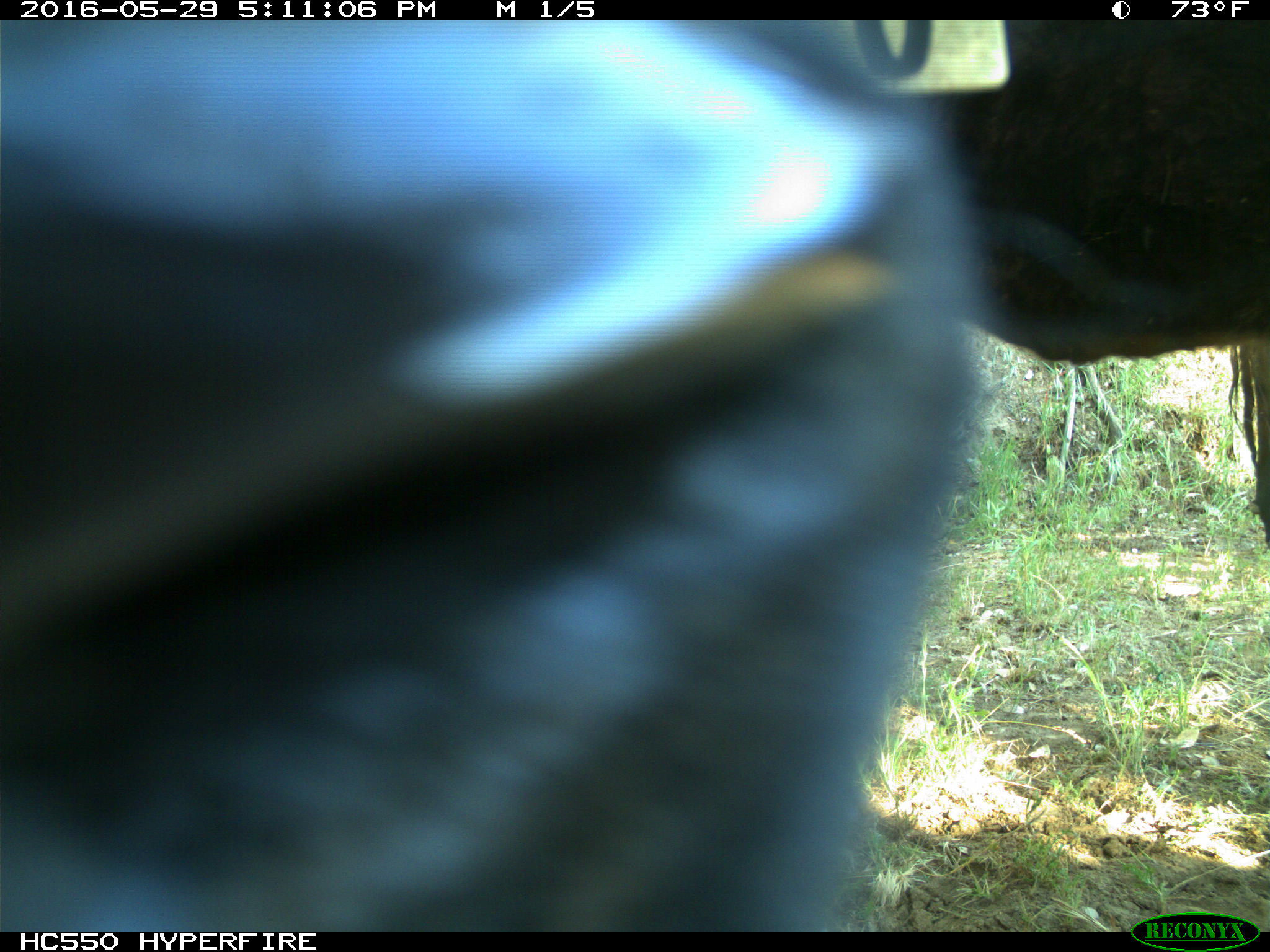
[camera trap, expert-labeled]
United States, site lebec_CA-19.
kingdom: Animalia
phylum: Chordata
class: Mammalia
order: Artiodactyla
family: Bovidae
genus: Bos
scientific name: Bos taurus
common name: domestic cow